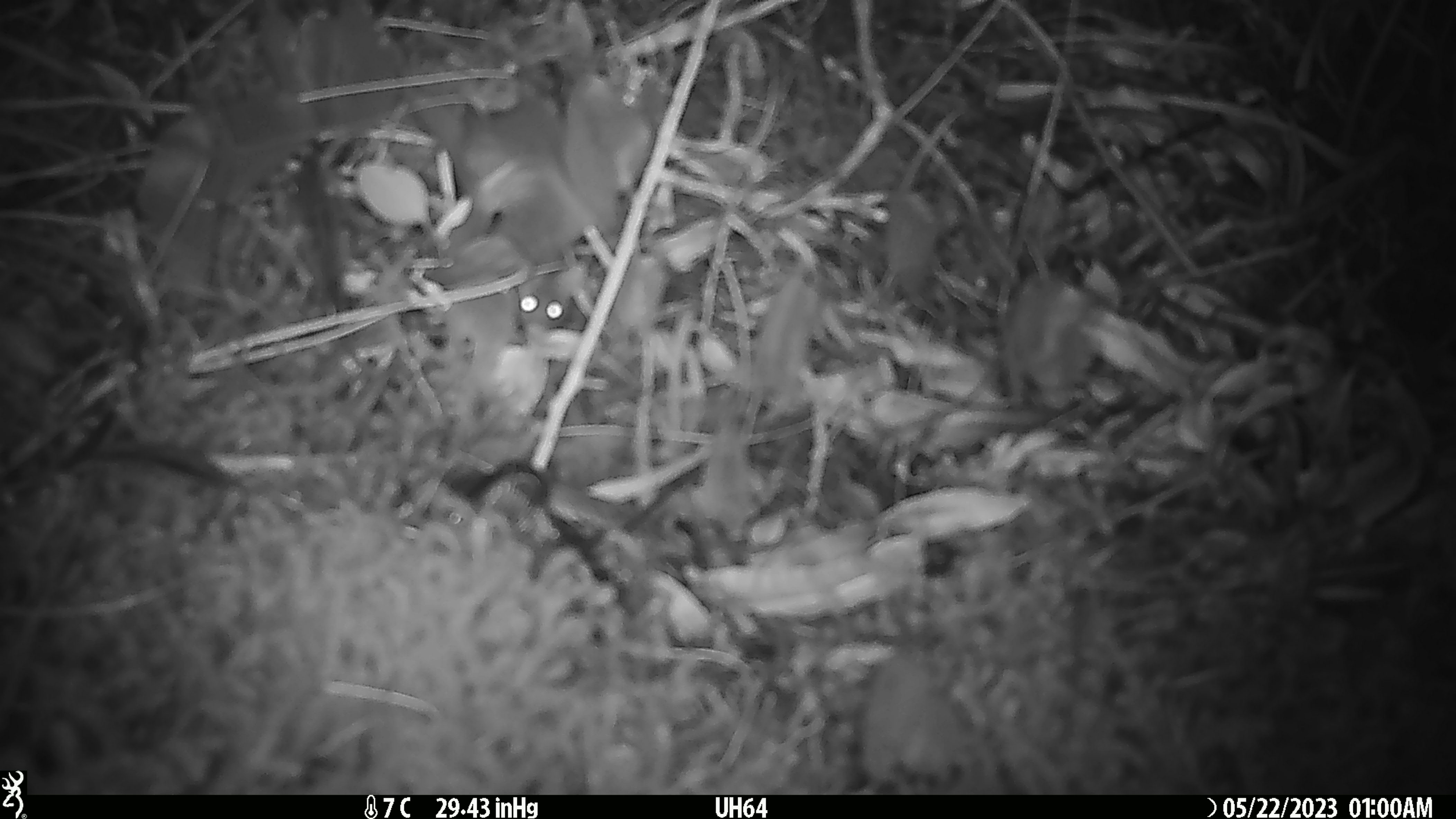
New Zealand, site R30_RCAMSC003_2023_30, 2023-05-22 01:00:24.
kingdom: Animalia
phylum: Chordata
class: Mammalia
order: Rodentia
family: Muridae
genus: Mus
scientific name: Mus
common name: mouse